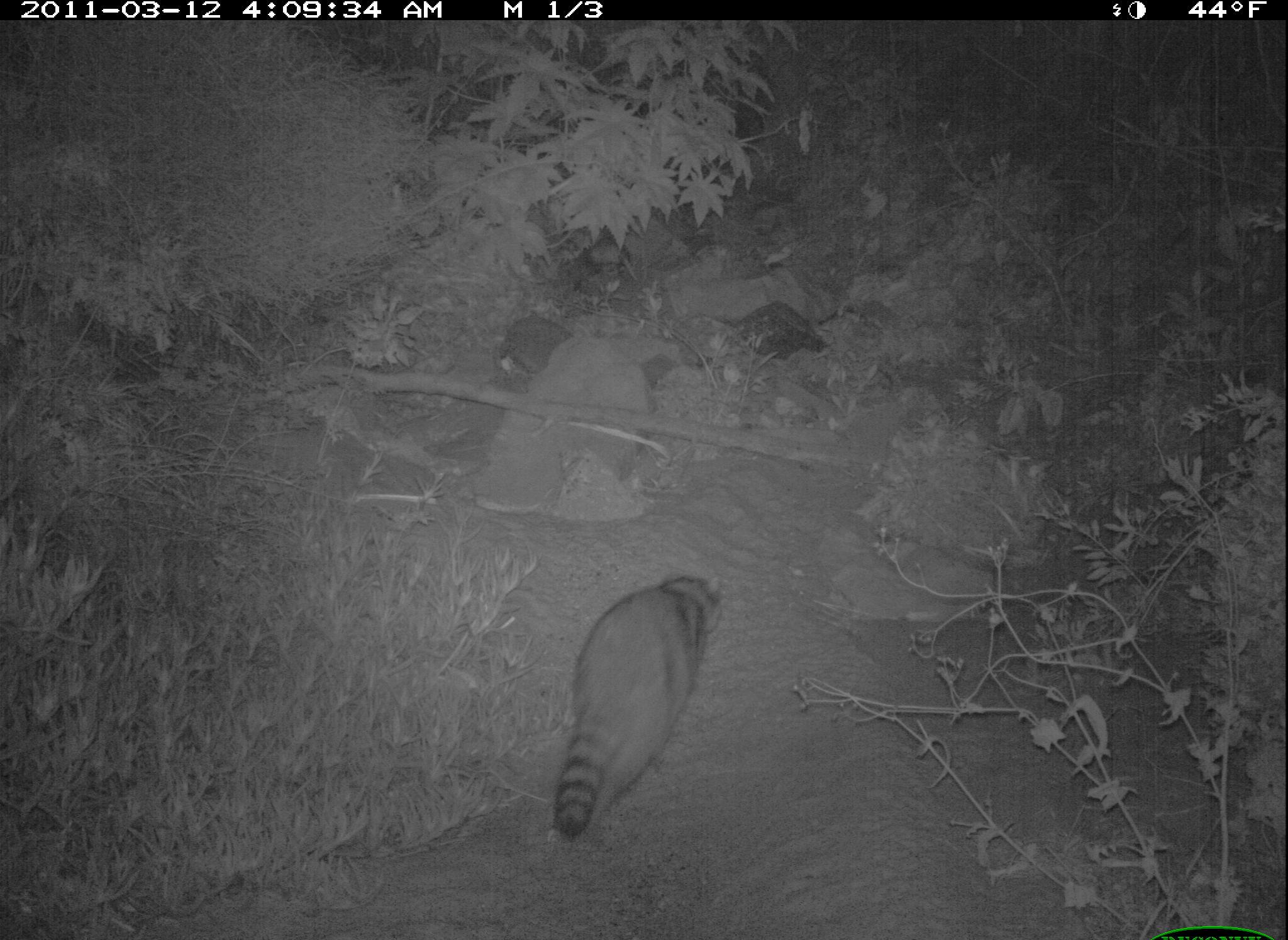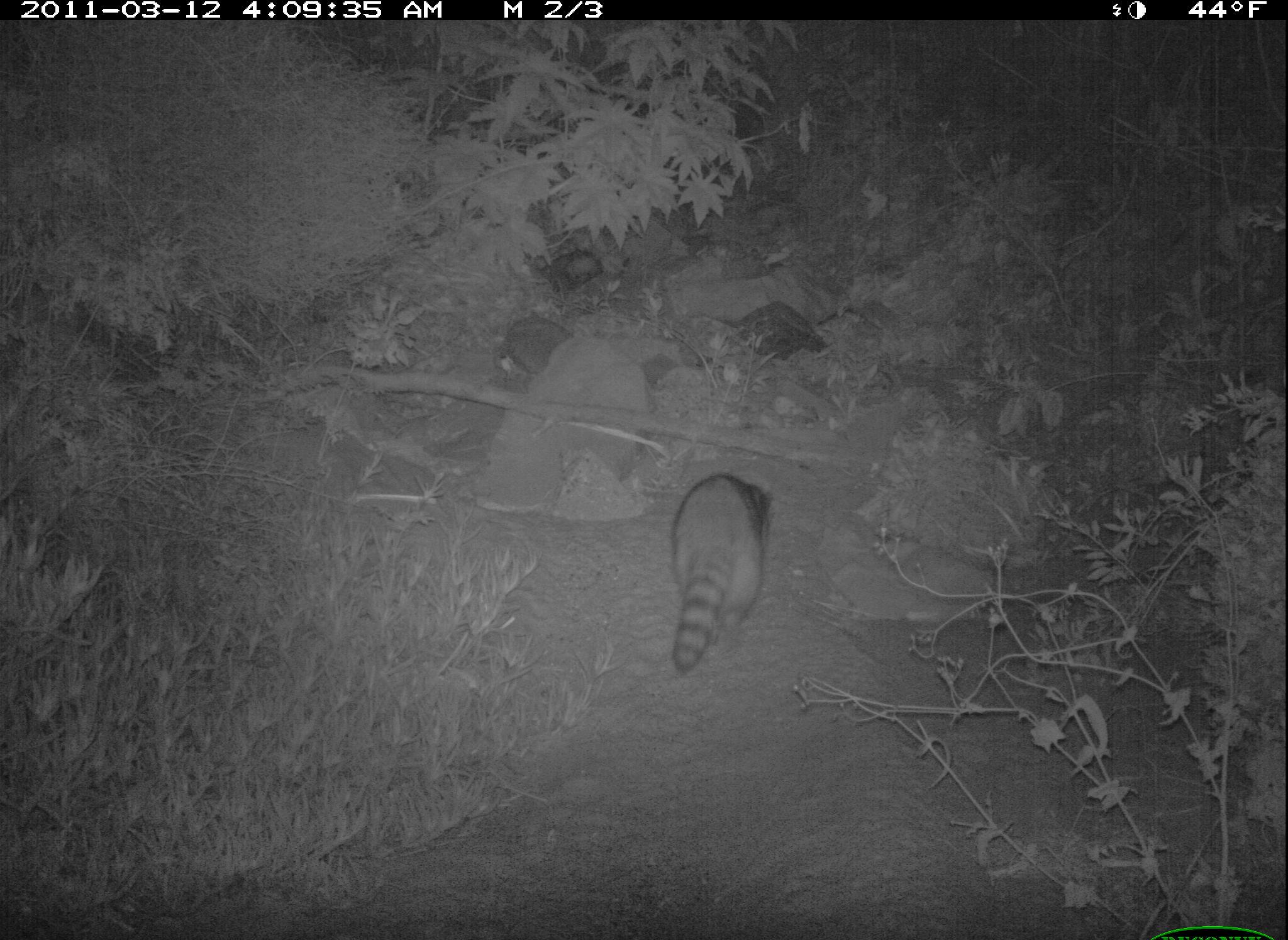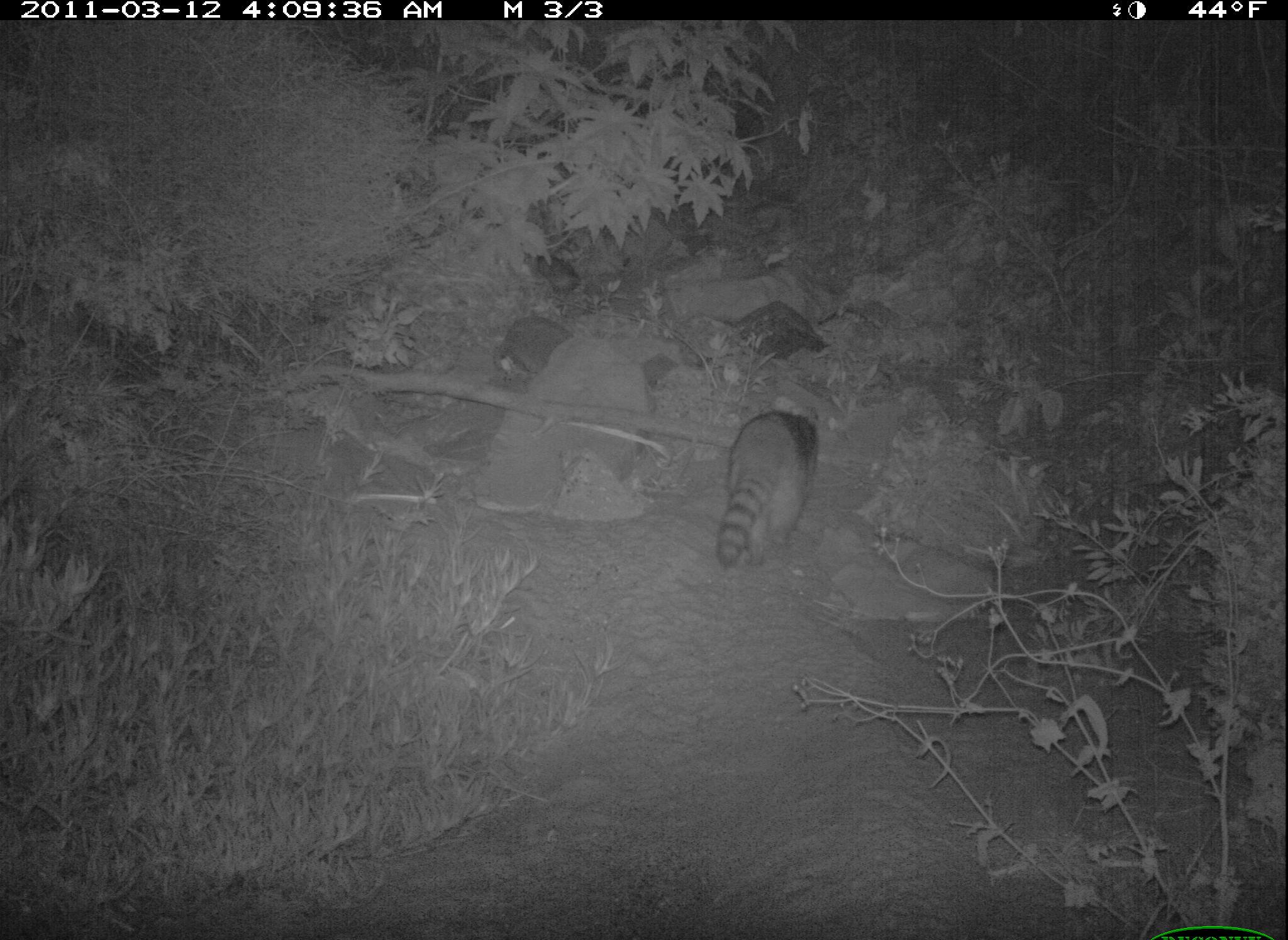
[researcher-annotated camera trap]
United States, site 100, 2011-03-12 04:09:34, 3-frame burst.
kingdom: Animalia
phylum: Chordata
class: Mammalia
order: Carnivora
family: Procyonidae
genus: Procyon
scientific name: Procyon lotor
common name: raccoon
Raccoon (Procyon lotor).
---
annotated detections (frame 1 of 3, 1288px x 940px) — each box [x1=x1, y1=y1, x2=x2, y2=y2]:
raccoon: [x1=543, y1=565, x2=731, y2=847]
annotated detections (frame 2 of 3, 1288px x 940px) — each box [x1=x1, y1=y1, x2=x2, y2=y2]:
raccoon: [x1=662, y1=462, x2=781, y2=683]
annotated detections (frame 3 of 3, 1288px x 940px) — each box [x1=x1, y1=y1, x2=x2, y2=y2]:
raccoon: [x1=712, y1=404, x2=829, y2=578]